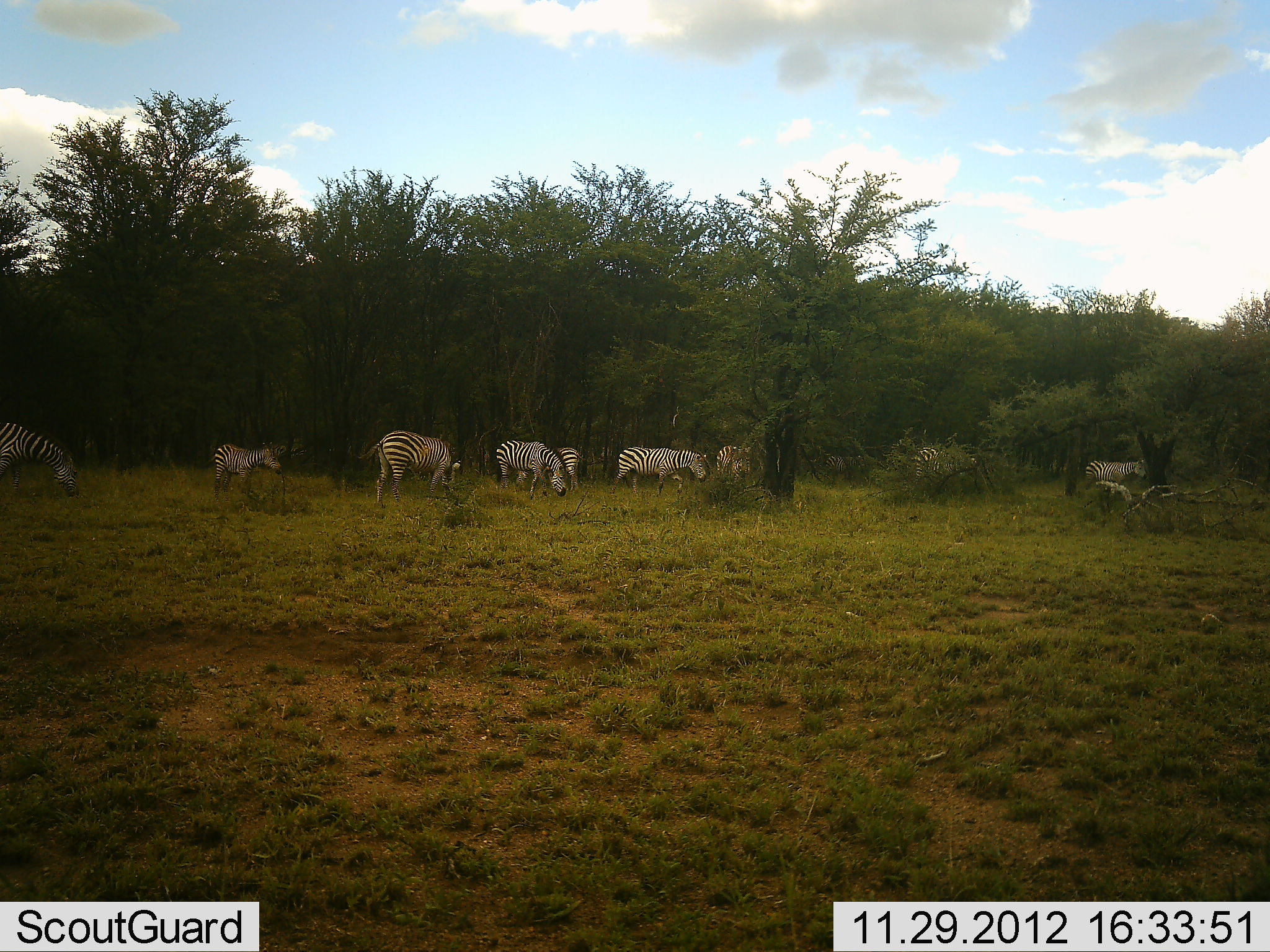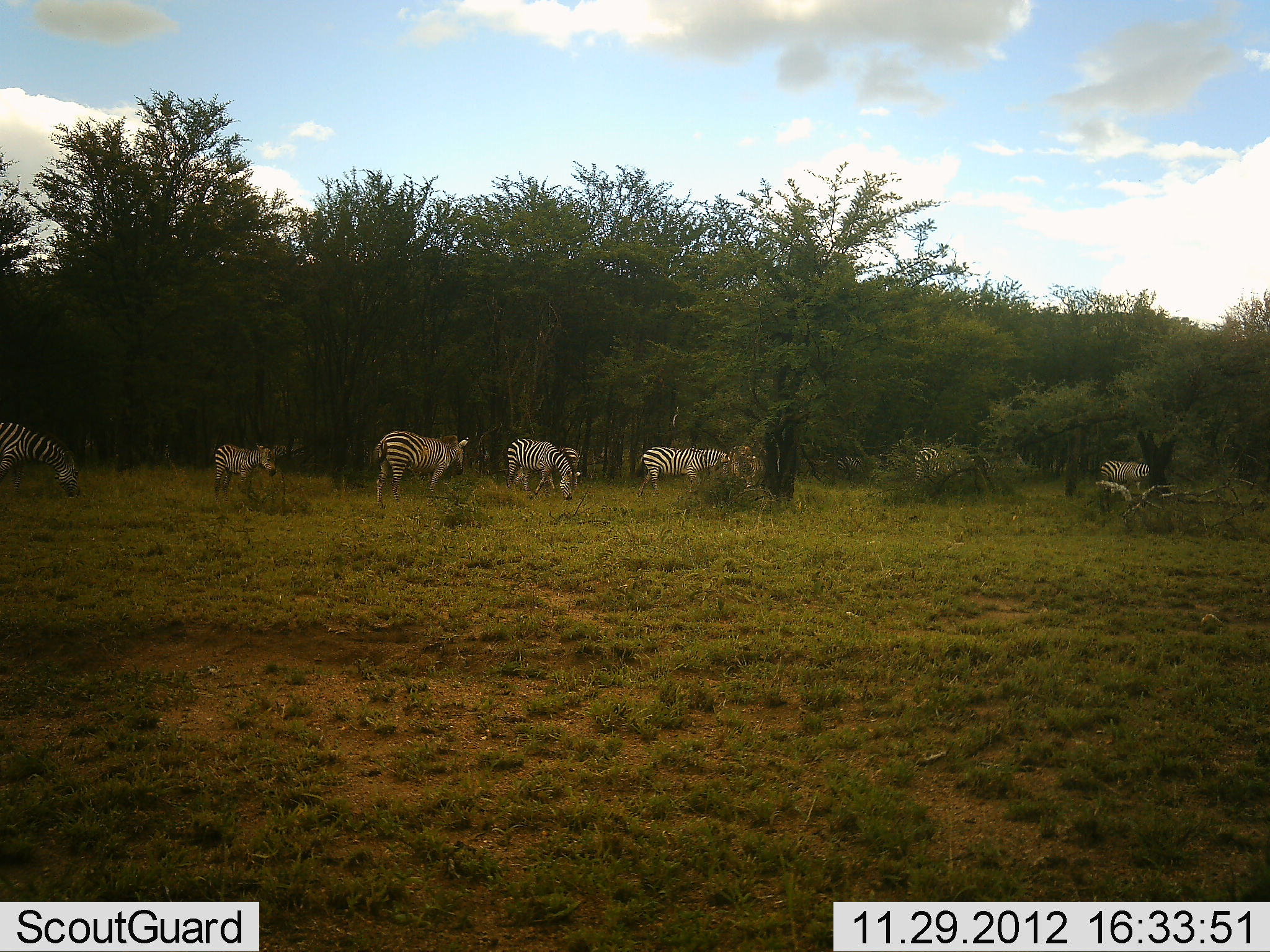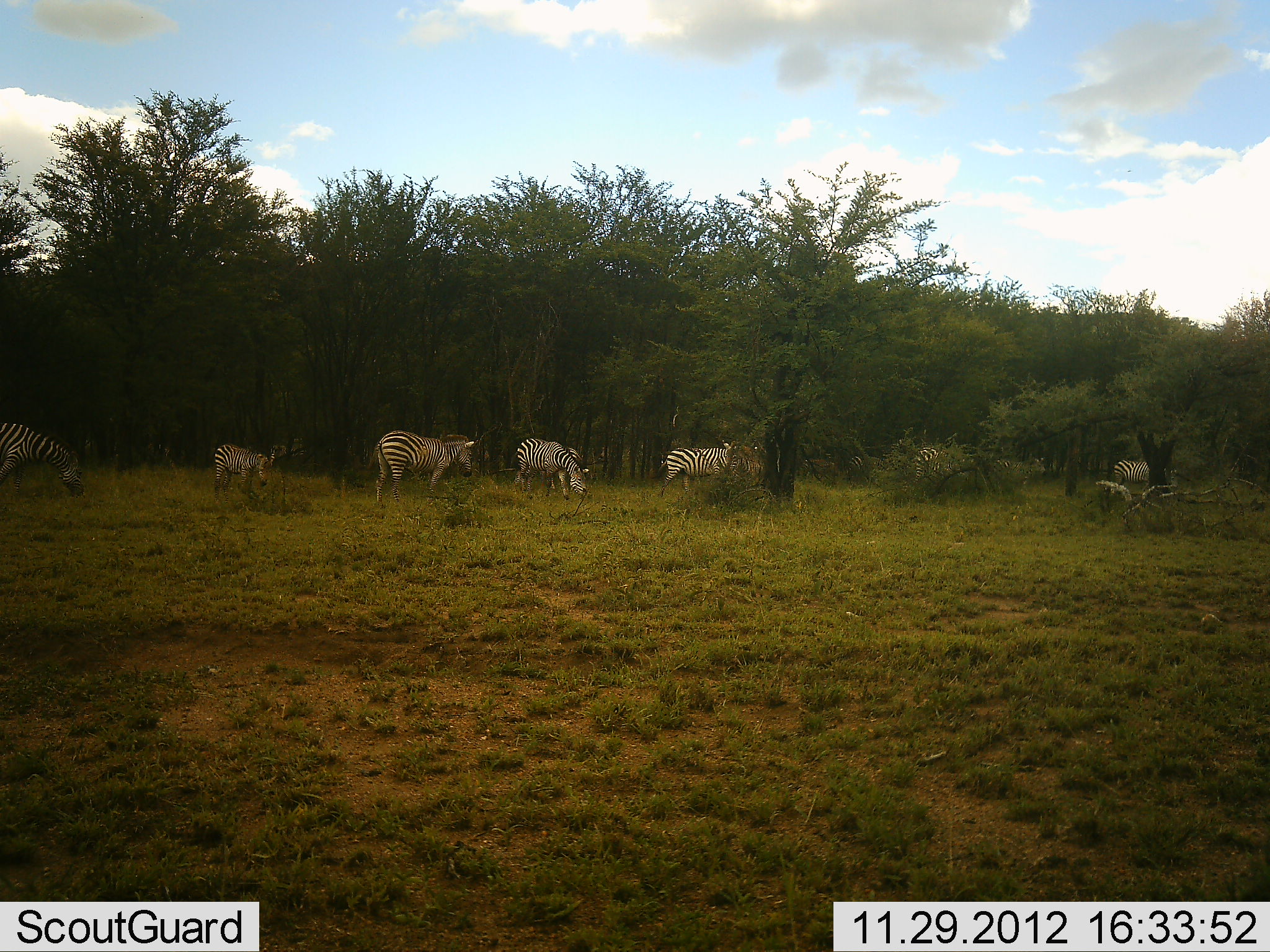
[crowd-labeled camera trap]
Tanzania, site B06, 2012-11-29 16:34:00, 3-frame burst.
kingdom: Animalia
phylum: Chordata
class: Mammalia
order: Perissodactyla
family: Equidae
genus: Equus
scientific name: Equus quagga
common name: plains zebra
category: zebra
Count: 9.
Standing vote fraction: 40%.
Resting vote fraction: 0%.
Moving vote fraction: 80%.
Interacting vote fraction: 0%.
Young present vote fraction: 60%.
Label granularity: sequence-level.